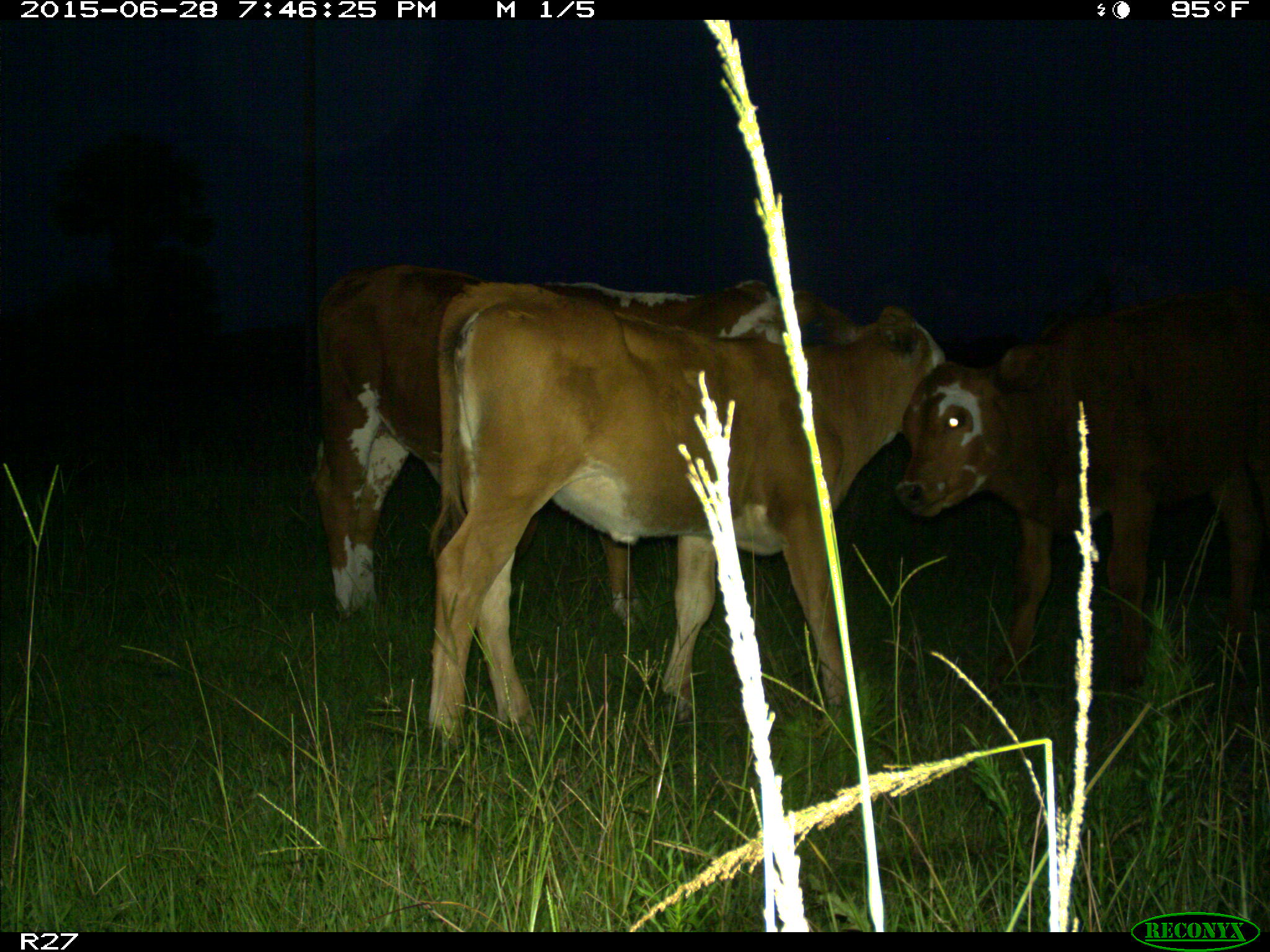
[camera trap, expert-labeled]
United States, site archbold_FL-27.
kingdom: Animalia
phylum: Chordata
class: Mammalia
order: Artiodactyla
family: Bovidae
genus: Bos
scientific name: Bos taurus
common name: domestic cow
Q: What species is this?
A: Bos taurus (domestic cow).